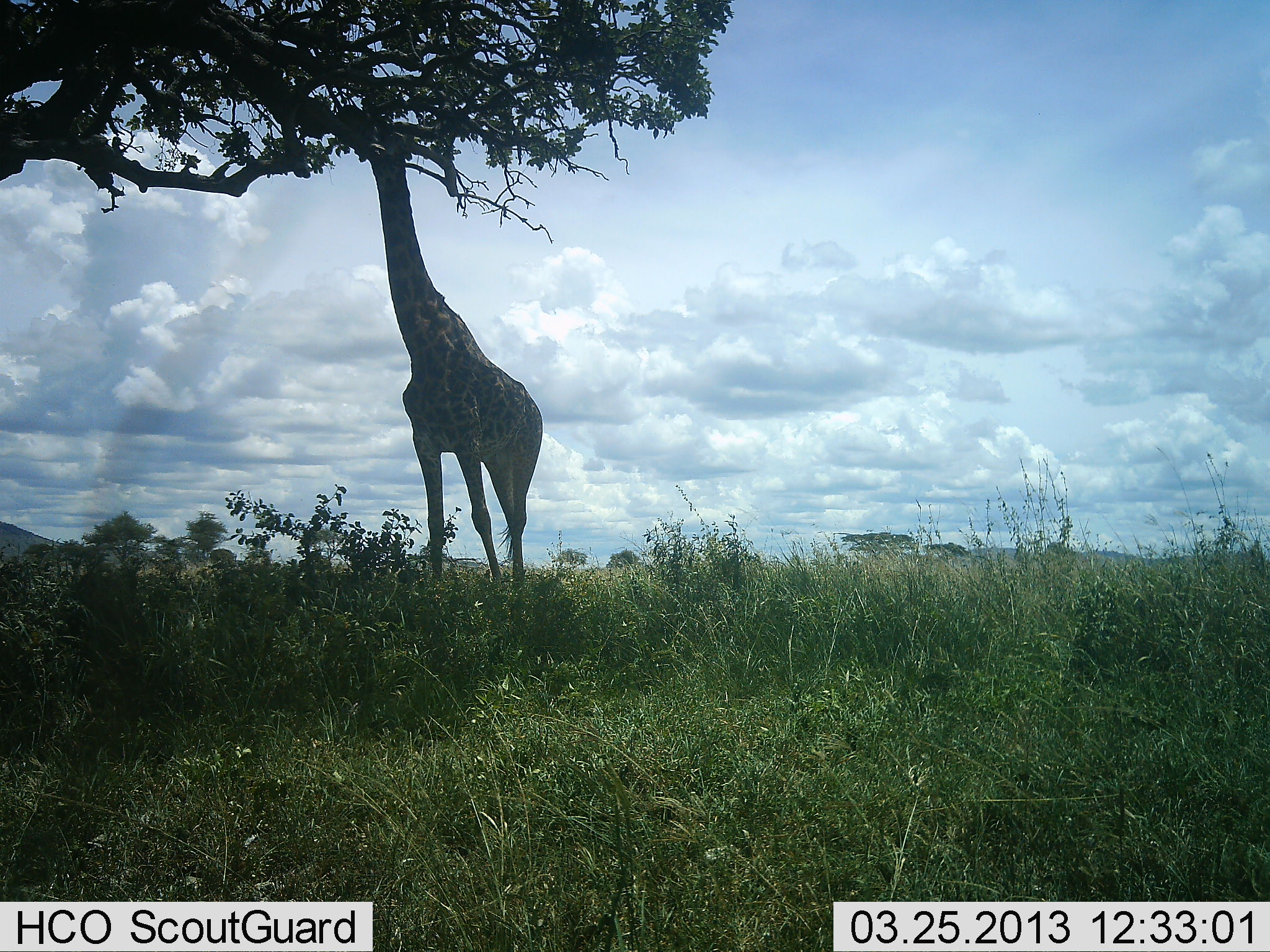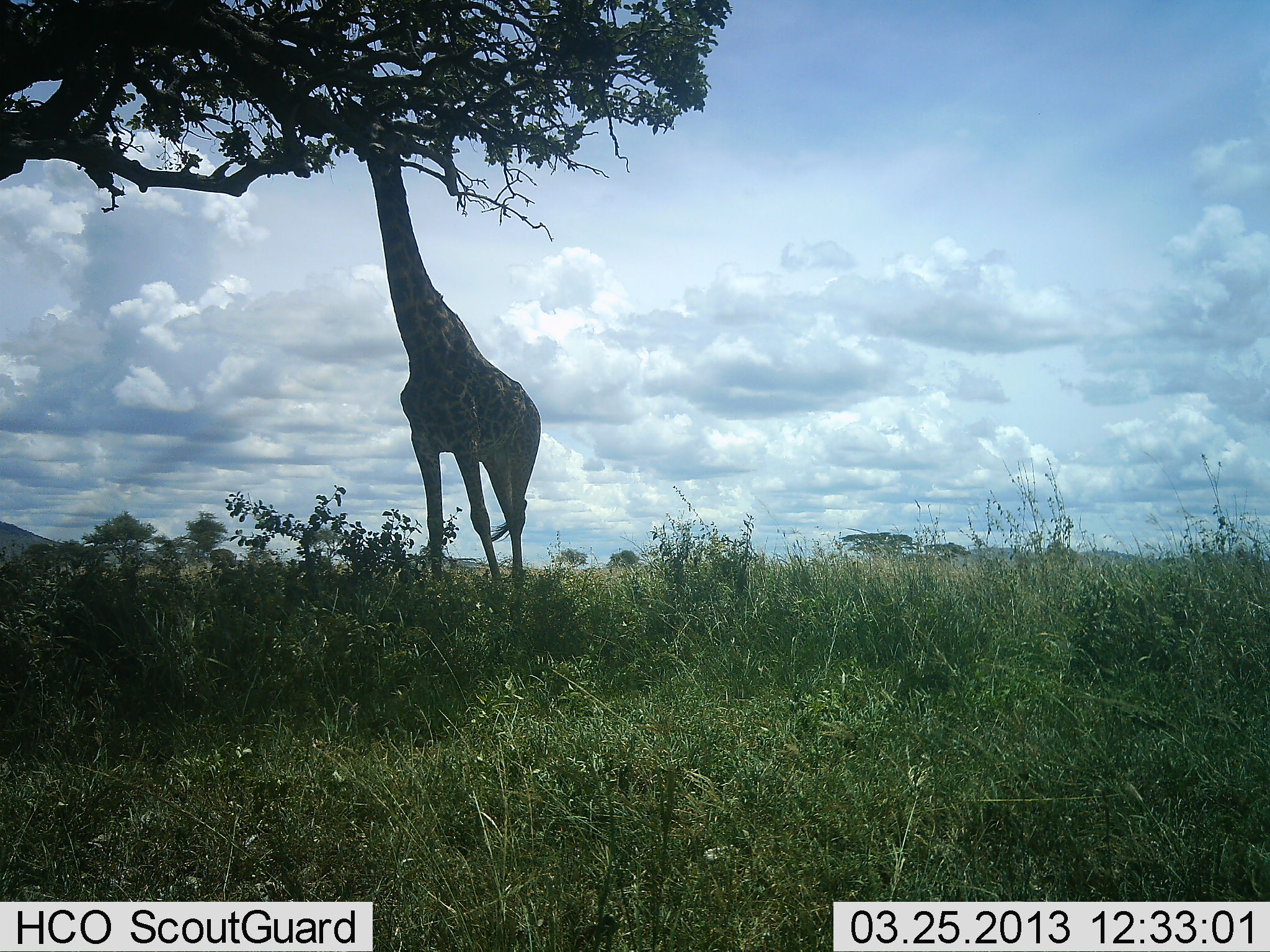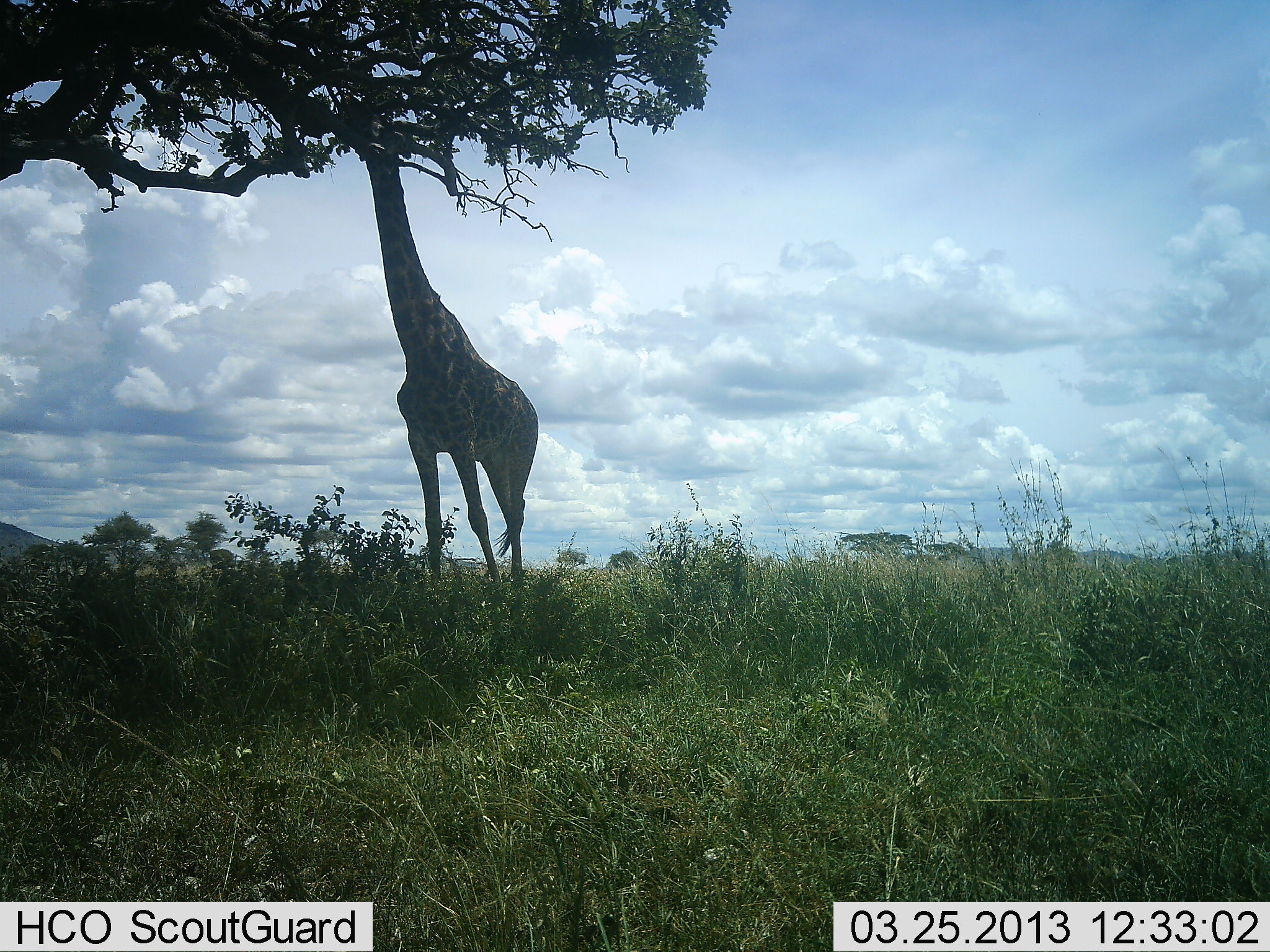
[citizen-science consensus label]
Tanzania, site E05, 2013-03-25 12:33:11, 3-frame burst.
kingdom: Animalia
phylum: Chordata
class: Mammalia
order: Artiodactyla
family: Giraffidae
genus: Giraffa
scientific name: Giraffa camelopardalis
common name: giraffe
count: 1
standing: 26%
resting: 0%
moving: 0%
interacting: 0%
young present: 0%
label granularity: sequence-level